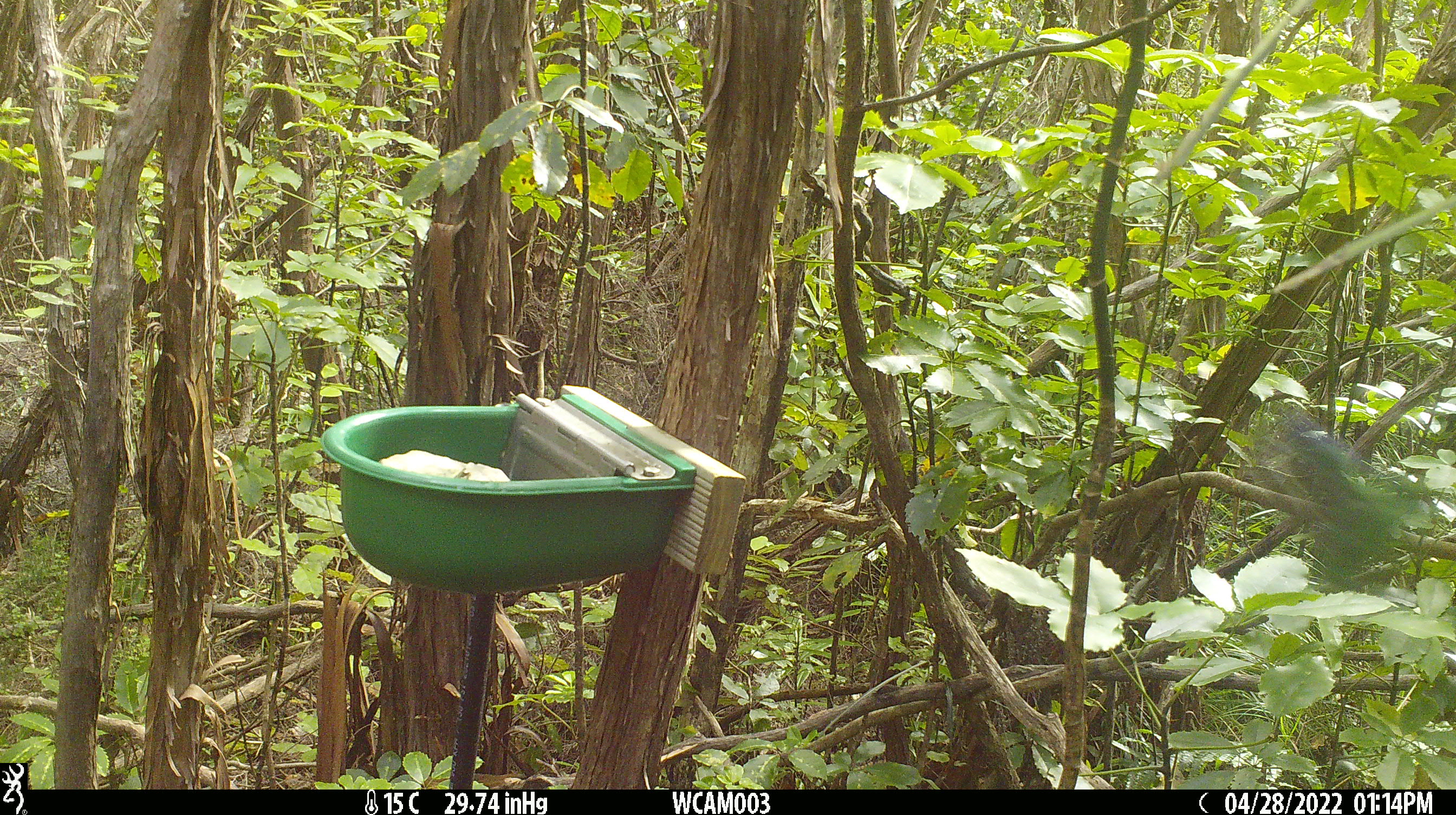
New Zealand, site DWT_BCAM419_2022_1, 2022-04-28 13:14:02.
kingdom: Animalia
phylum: Chordata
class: Aves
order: Psittaciformes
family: Psittaculidae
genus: Cyanoramphus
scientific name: Cyanoramphus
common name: parakeet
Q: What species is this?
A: Parakeet (Cyanoramphus).